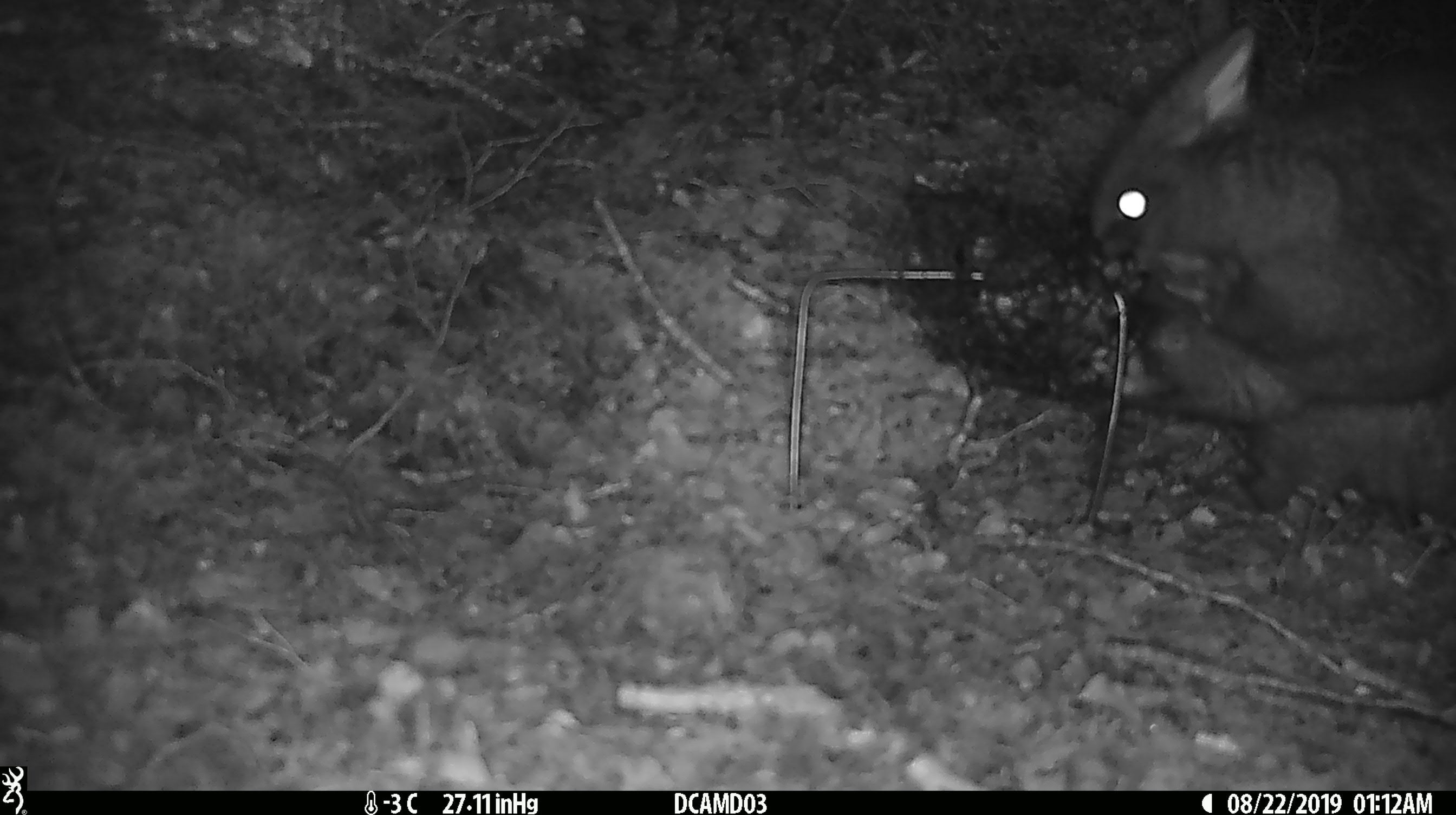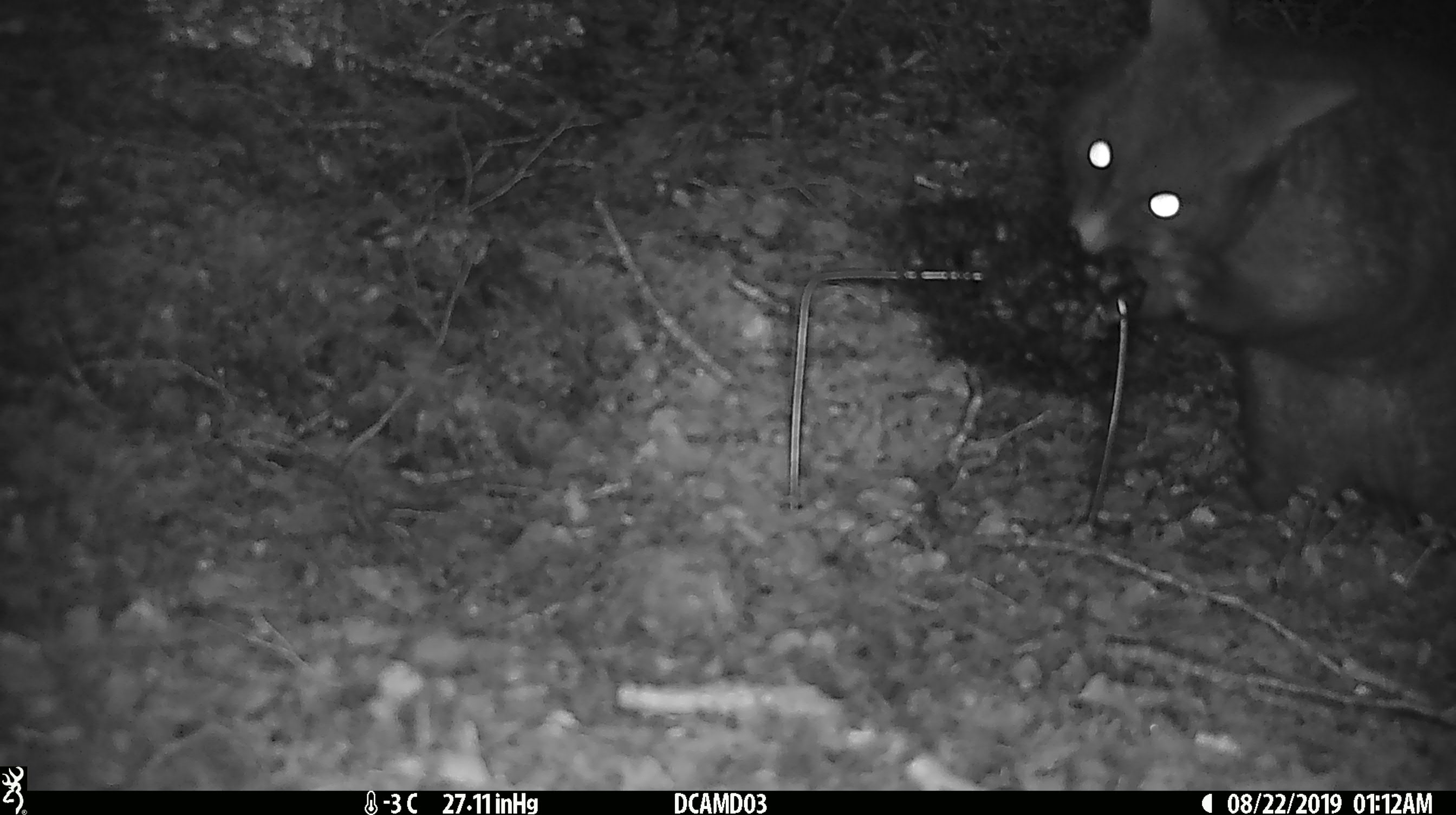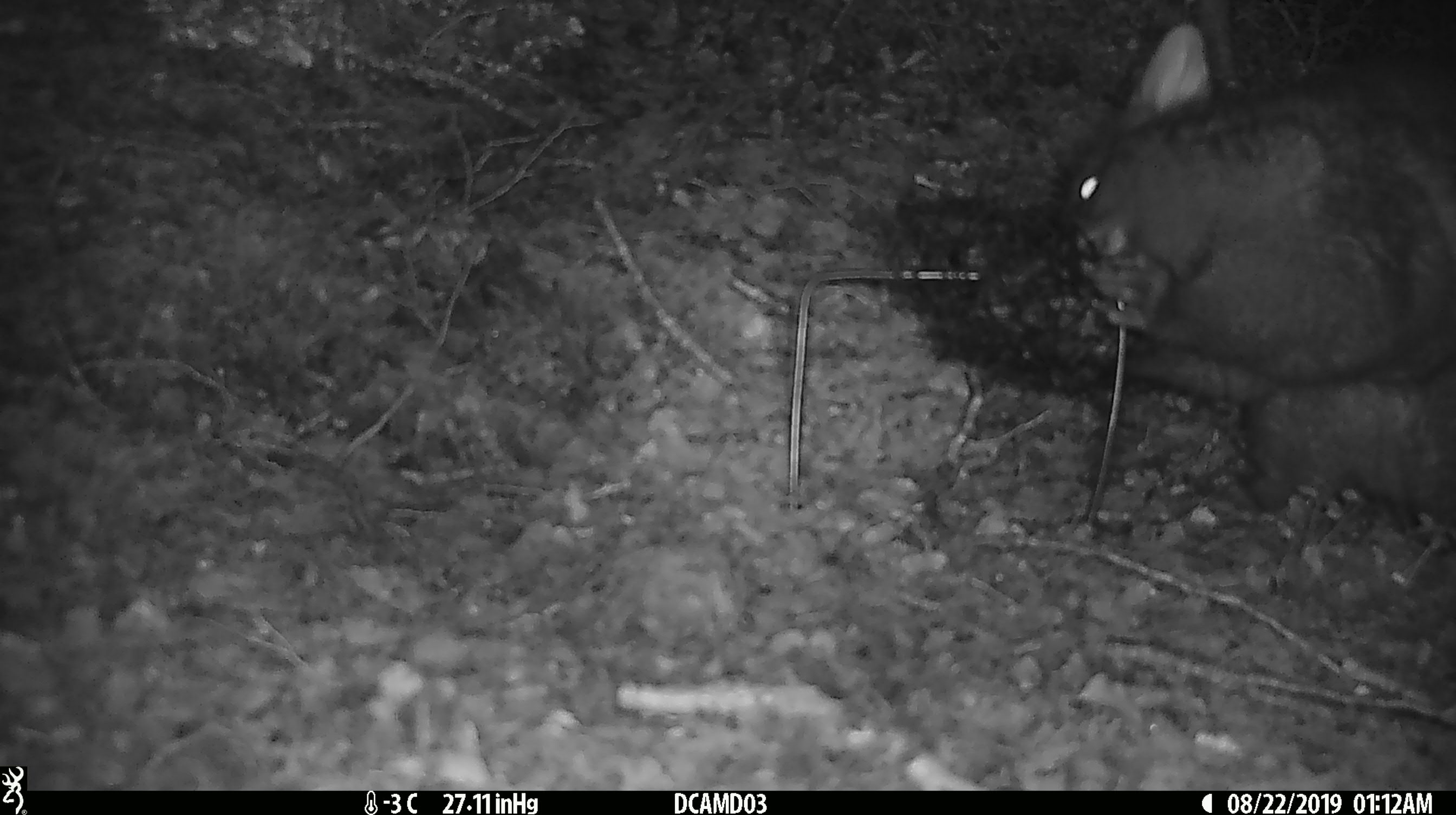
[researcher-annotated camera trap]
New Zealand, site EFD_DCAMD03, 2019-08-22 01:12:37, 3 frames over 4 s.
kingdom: Animalia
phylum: Chordata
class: Mammalia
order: Diprotodontia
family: Phalangeridae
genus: Trichosurus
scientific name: Trichosurus vulpecula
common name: common brushtail possum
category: possum